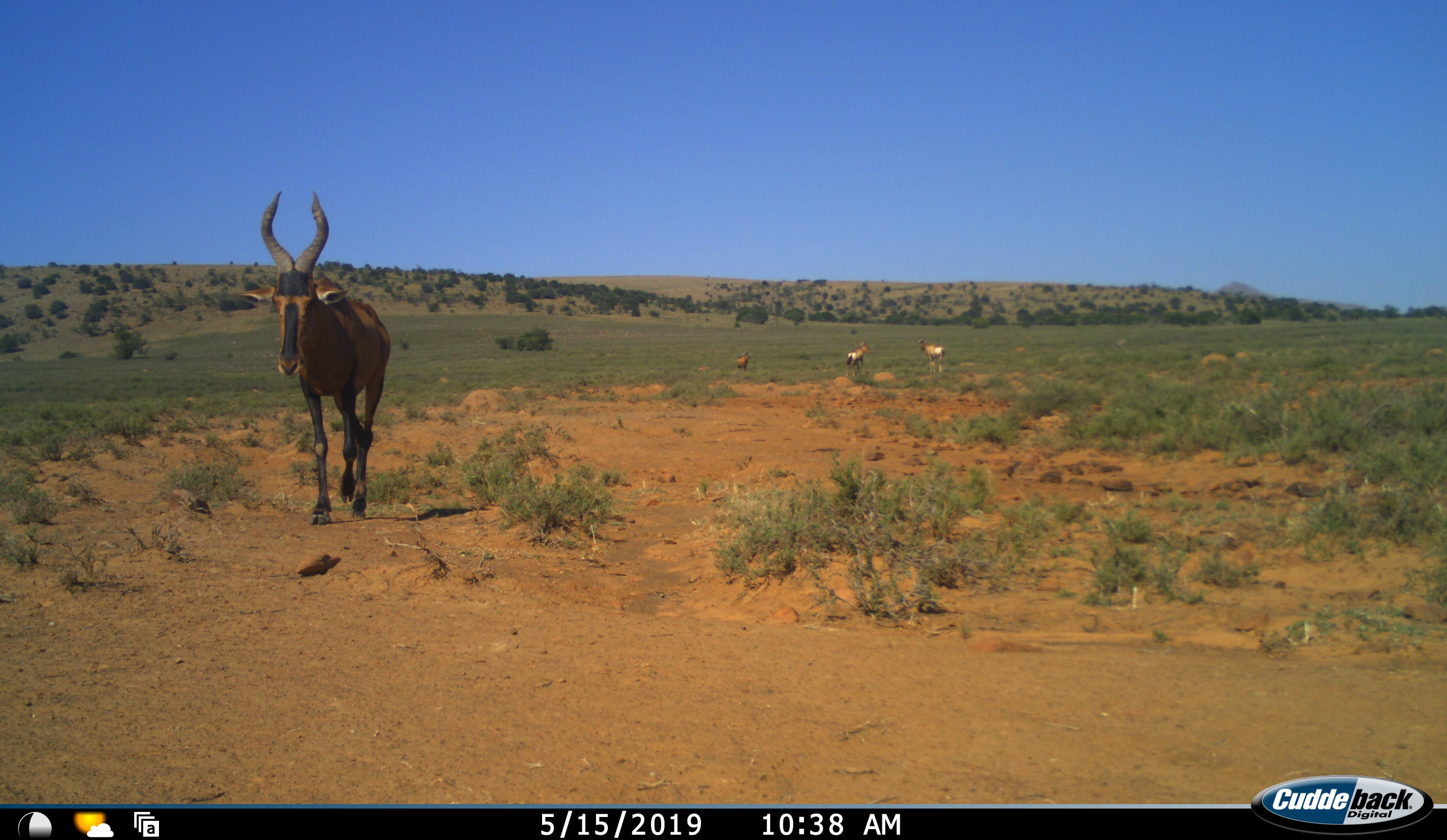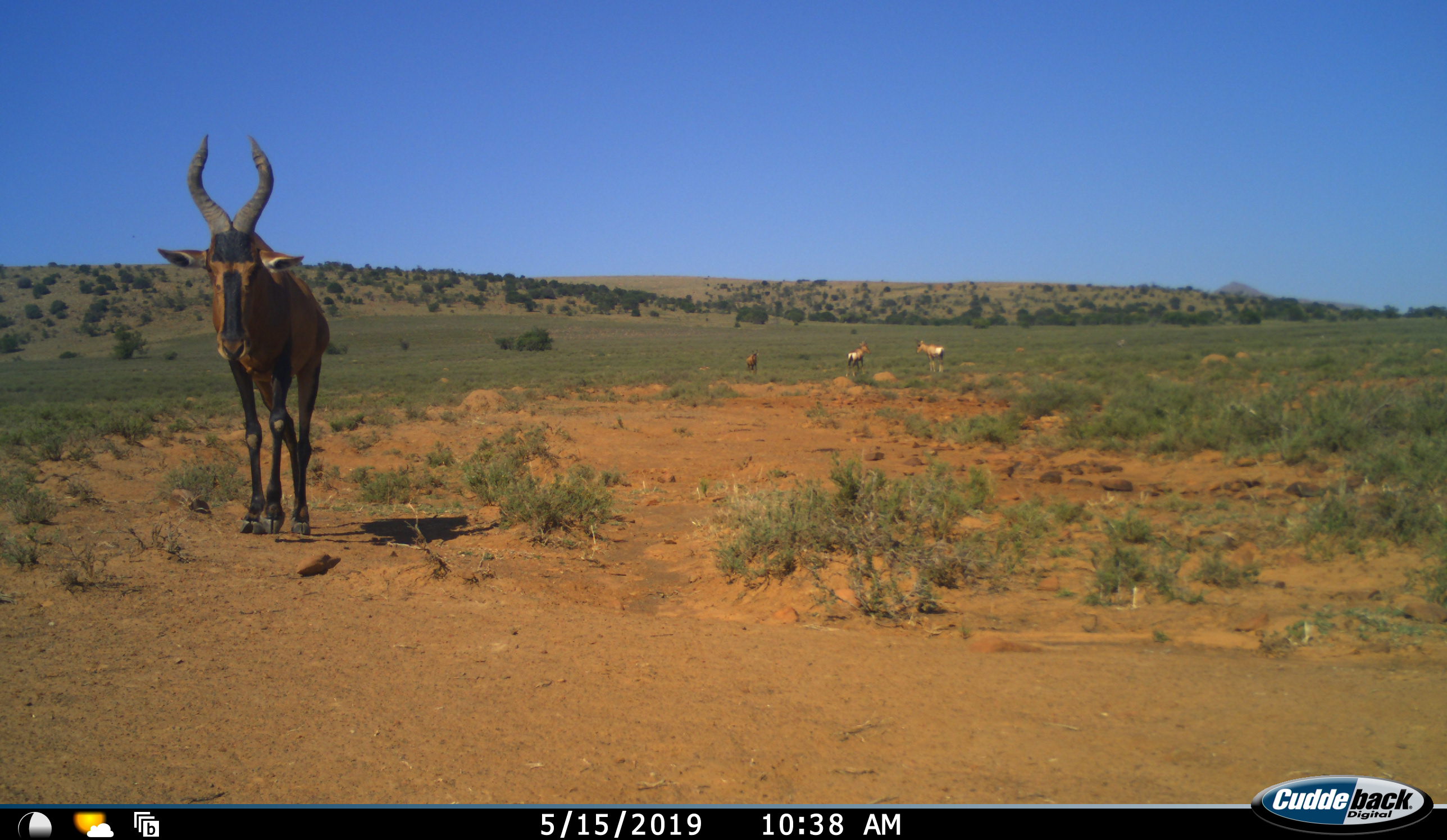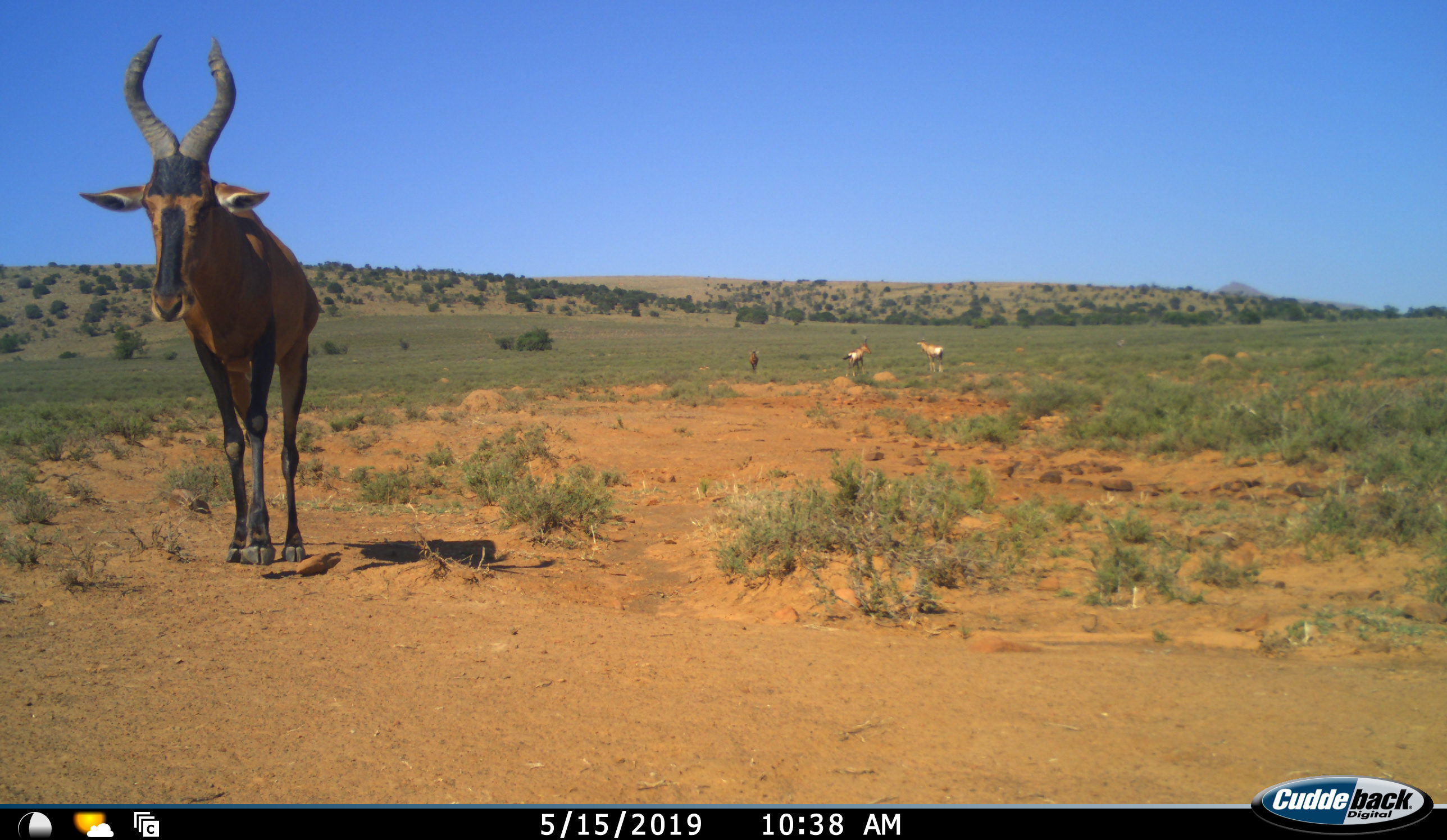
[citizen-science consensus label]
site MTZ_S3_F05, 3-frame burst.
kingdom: Animalia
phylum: Chordata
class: Mammalia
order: Artiodactyla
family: Bovidae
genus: Alcelaphus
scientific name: Alcelaphus buselaphus caama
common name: red hartebeest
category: hartebeestred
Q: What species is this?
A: Hartebeestred (red hartebeest) (Alcelaphus buselaphus caama).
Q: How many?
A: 1.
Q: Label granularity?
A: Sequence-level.